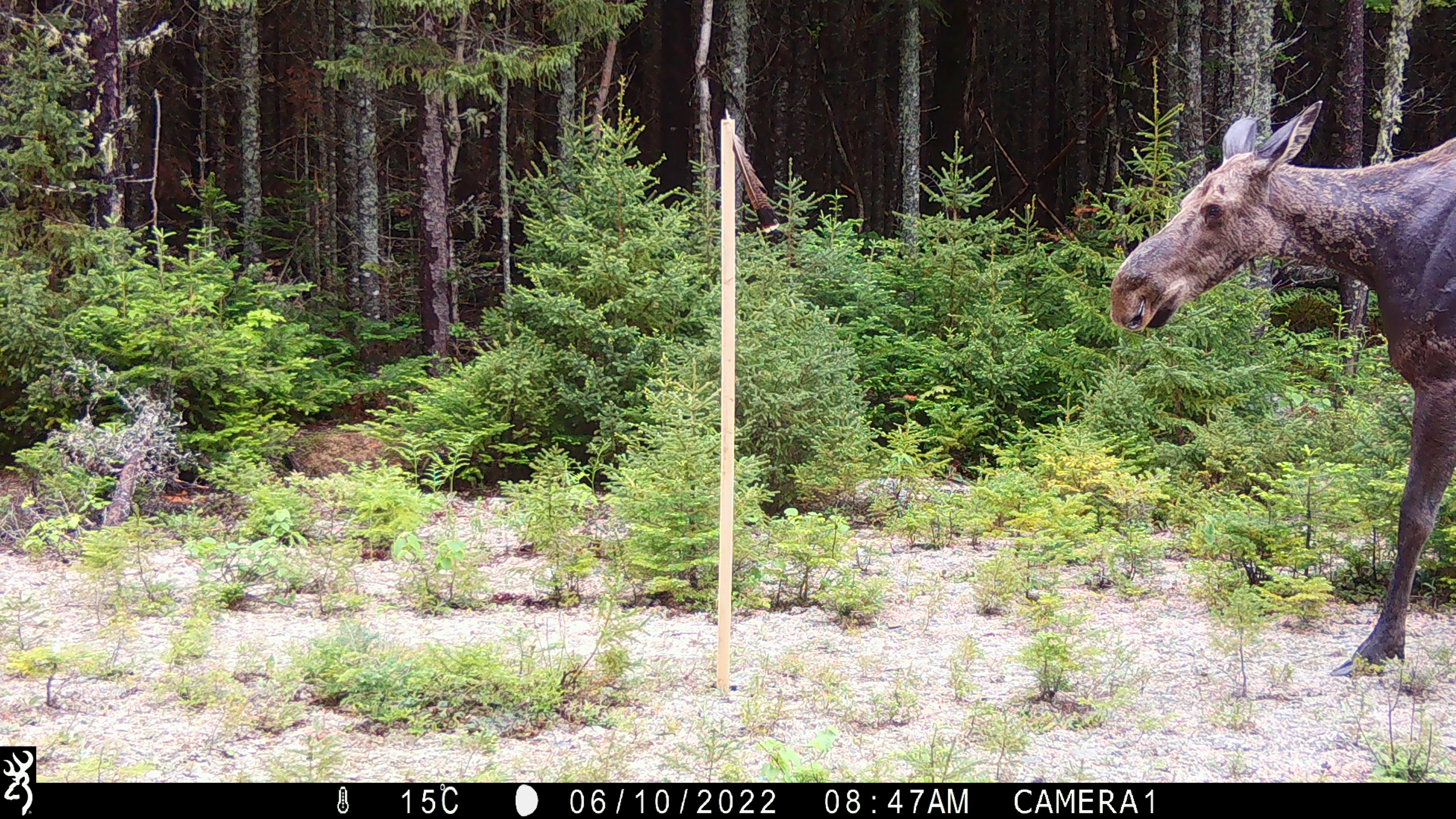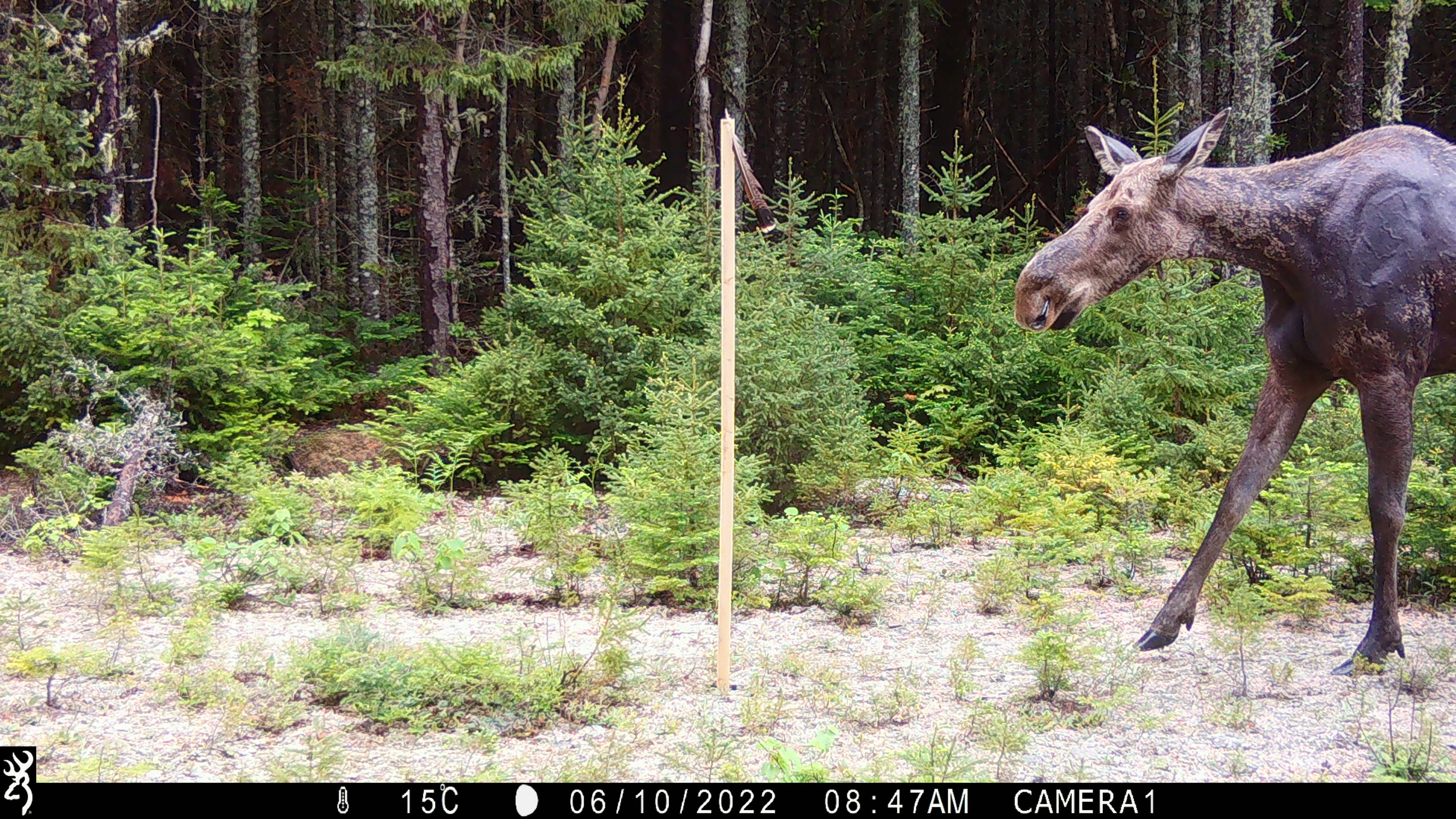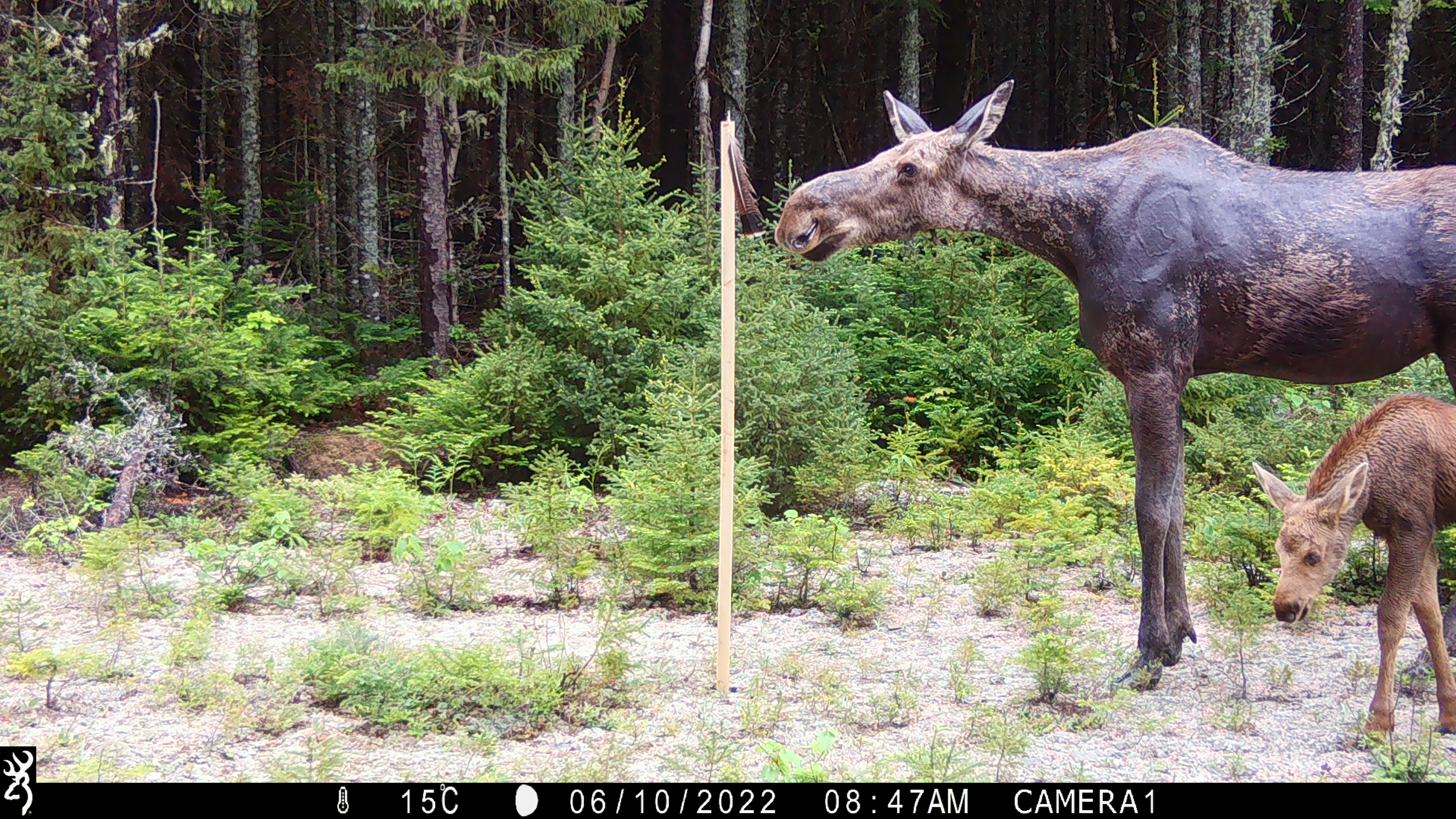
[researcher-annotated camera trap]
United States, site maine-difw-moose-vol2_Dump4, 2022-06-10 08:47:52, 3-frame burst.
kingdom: Animalia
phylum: Chordata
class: Mammalia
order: Artiodactyla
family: Cervidae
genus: Alces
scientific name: Alces alces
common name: moose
Moose (Alces alces).